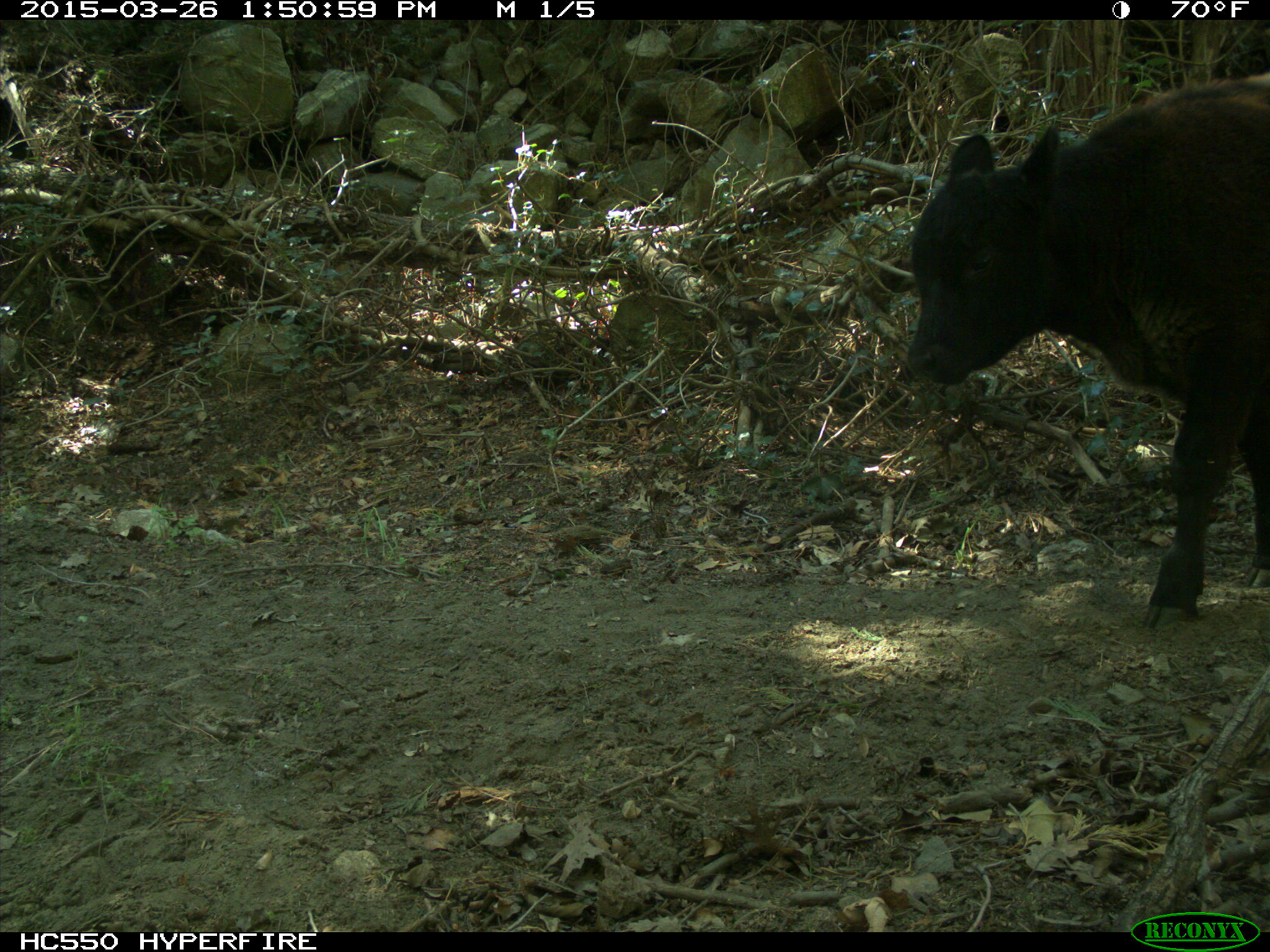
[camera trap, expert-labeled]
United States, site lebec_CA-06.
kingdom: Animalia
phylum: Chordata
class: Mammalia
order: Artiodactyla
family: Bovidae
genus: Bos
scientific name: Bos taurus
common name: domestic cow